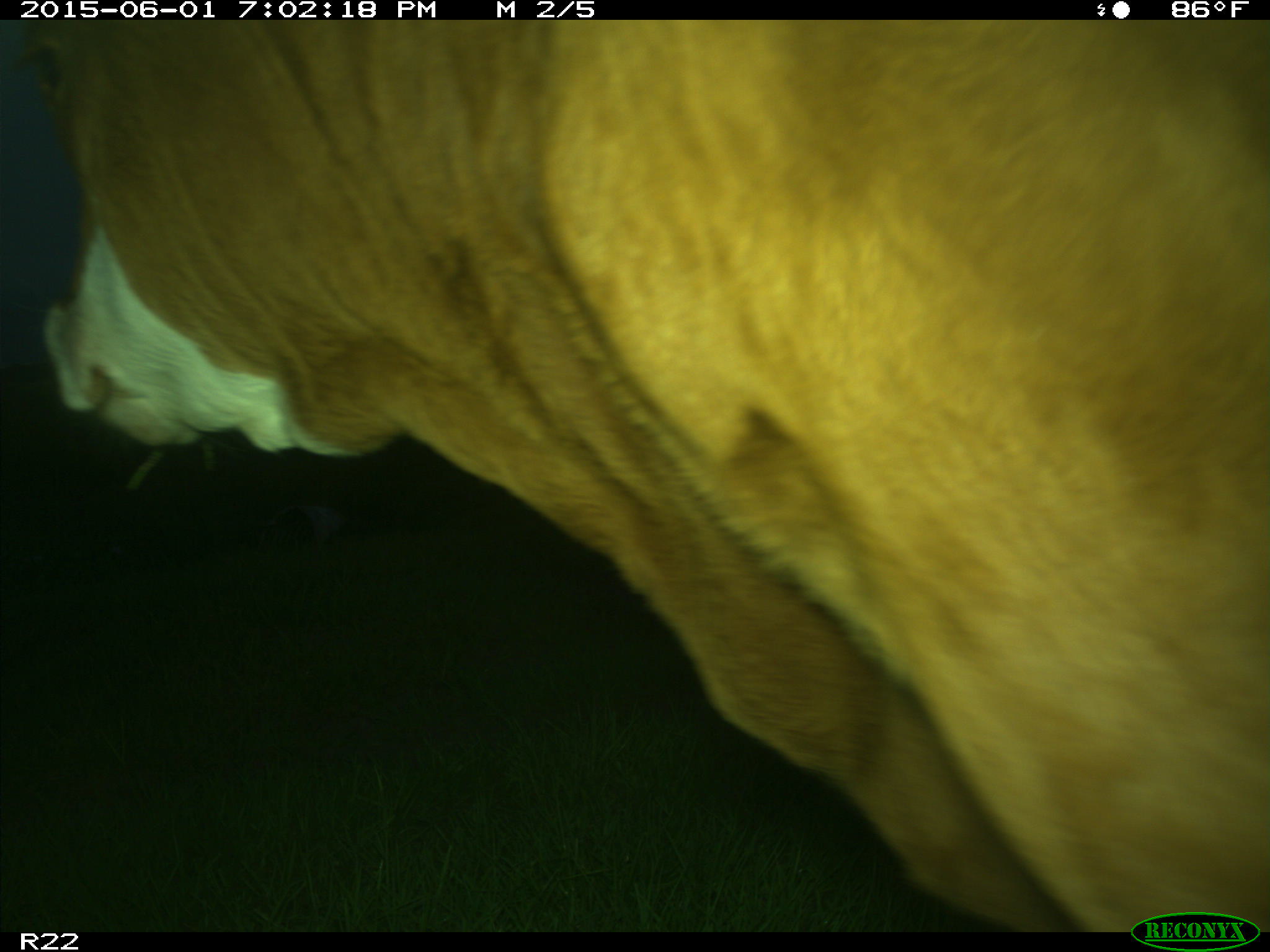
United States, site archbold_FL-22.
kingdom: Animalia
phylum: Chordata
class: Mammalia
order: Artiodactyla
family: Bovidae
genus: Bos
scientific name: Bos taurus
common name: domestic cow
Bos taurus (domestic cow).